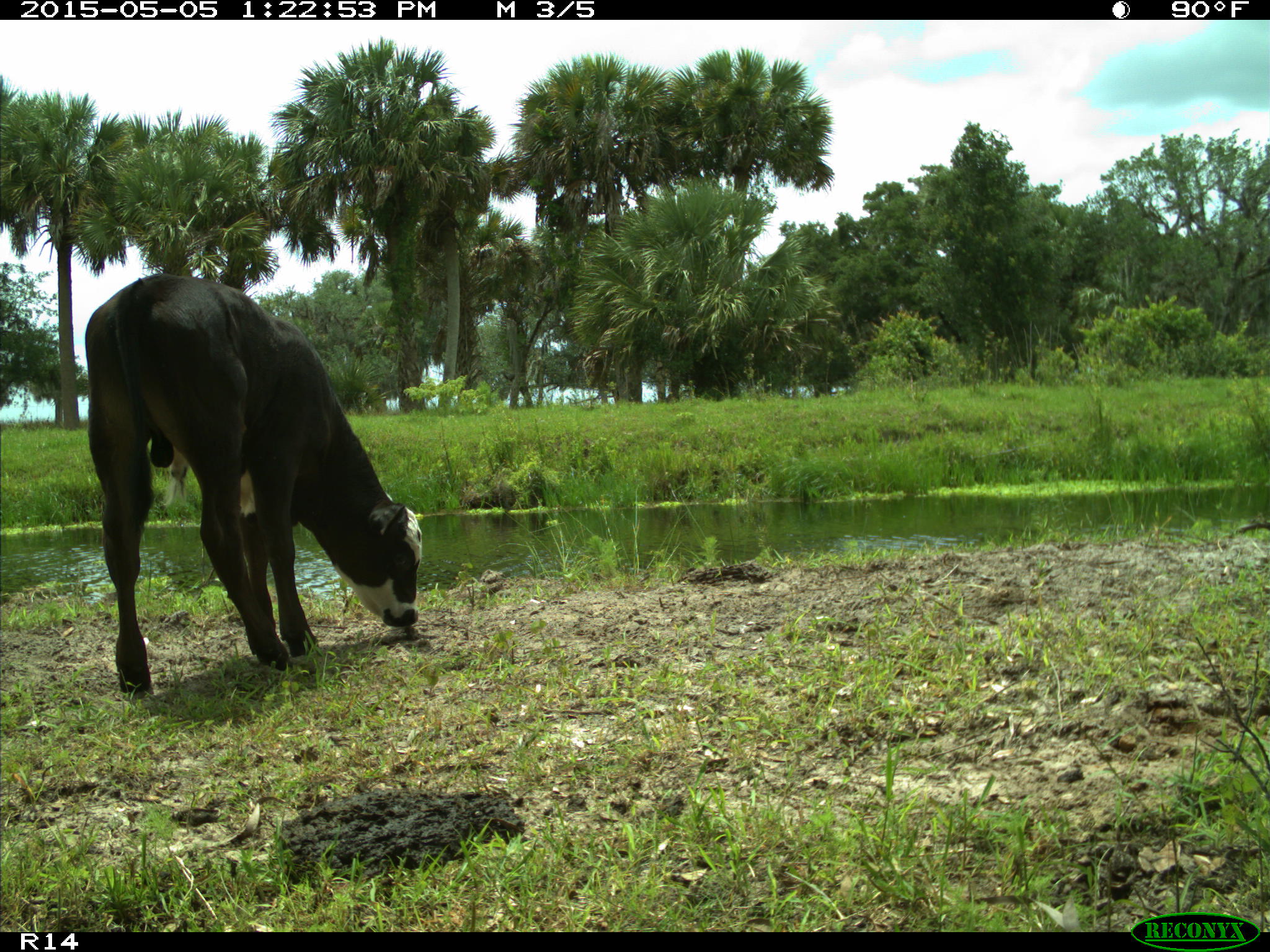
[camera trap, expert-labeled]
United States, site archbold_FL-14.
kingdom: Animalia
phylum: Chordata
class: Mammalia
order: Artiodactyla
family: Bovidae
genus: Bos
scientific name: Bos taurus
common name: domestic cow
Bos taurus (domestic cow).